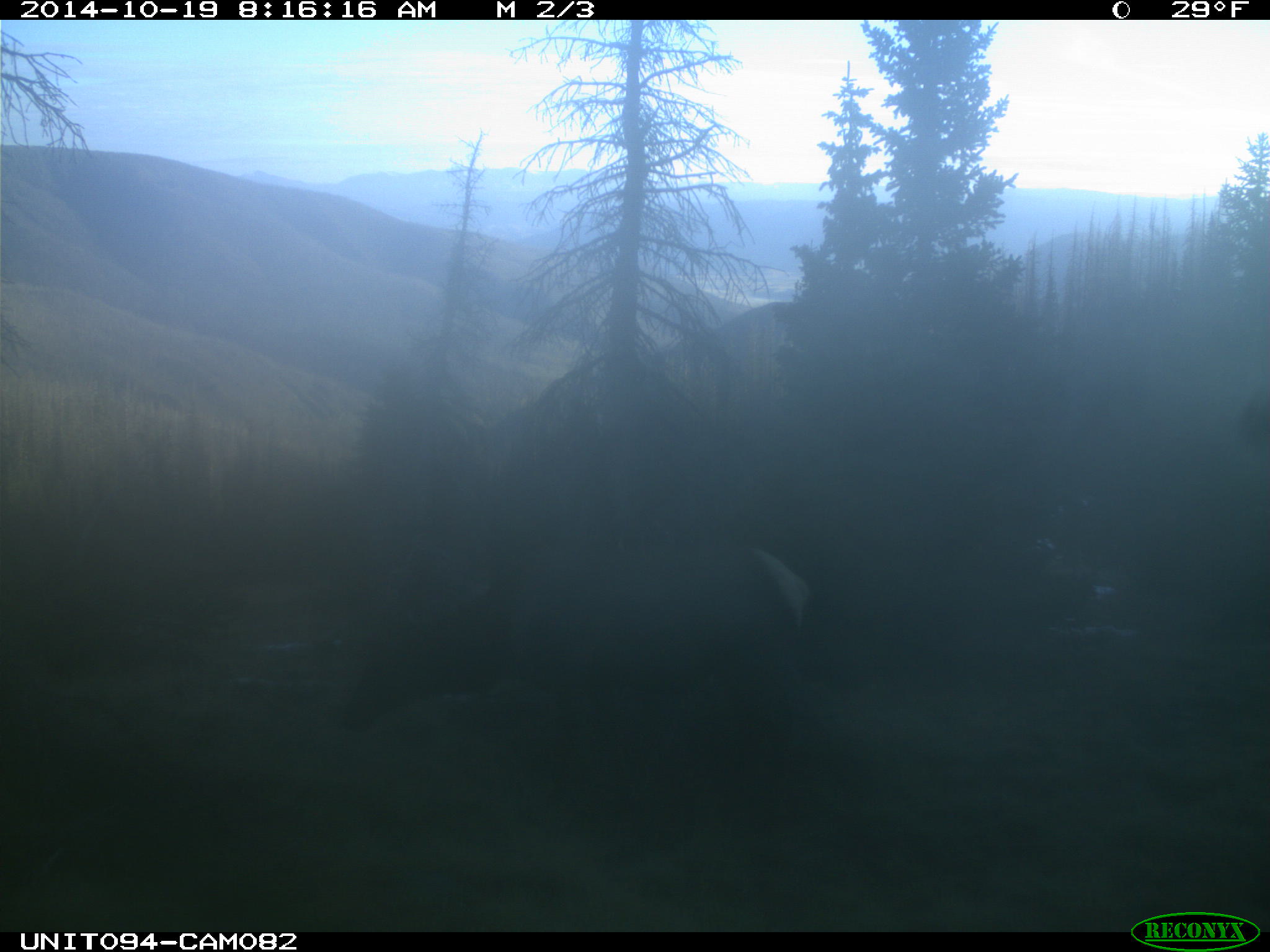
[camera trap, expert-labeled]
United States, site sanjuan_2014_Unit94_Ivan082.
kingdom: Animalia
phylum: Chordata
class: Mammalia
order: Artiodactyla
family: Cervidae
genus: Cervus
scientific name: Cervus elaphus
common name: red deer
Cervus elaphus (red deer).